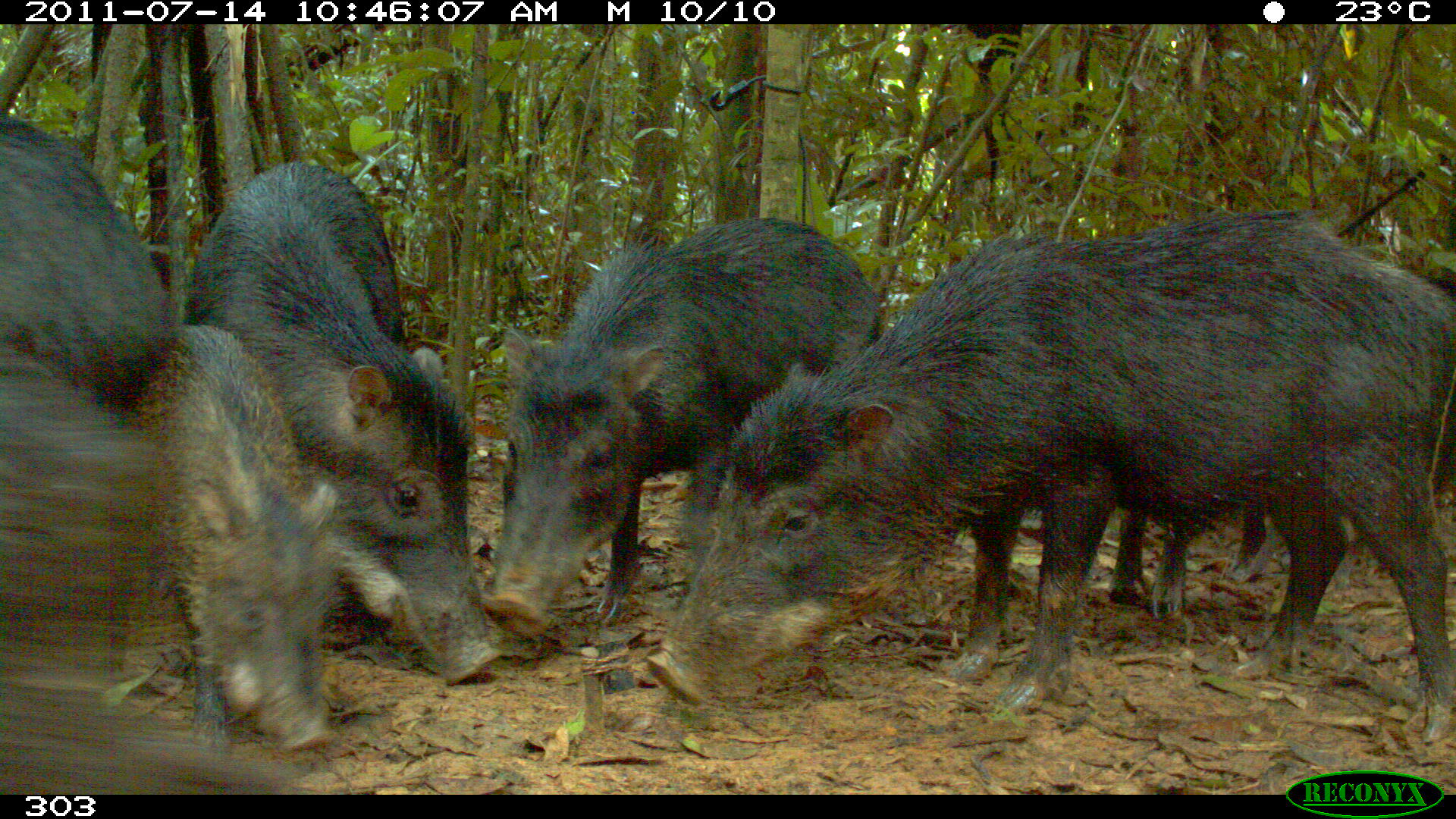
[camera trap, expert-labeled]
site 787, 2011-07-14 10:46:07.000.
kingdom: Animalia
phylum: Chordata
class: Mammalia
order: Artiodactyla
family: Tayassuidae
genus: Tayassu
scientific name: Tayassu pecari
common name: white-lipped peccary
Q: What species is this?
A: Tayassu pecari (white-lipped peccary).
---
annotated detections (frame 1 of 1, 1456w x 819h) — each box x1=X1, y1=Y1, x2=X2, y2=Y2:
tayassu pecari: x1=643, y1=206, x2=1456, y2=745; x1=183, y1=159, x2=511, y2=690; x1=479, y1=215, x2=889, y2=632; x1=2, y1=411, x2=301, y2=795; x1=138, y1=320, x2=345, y2=760; x1=0, y1=101, x2=183, y2=406